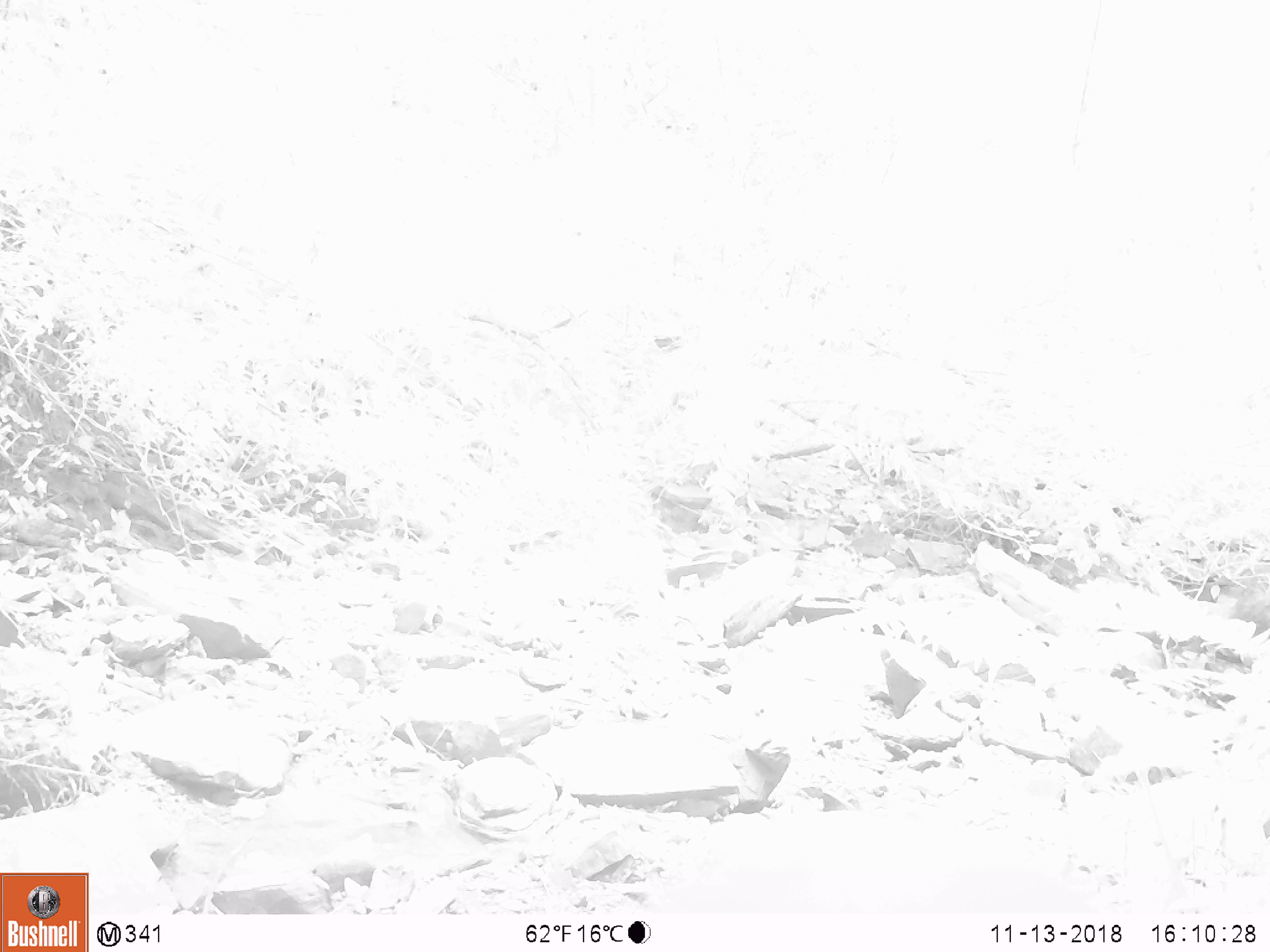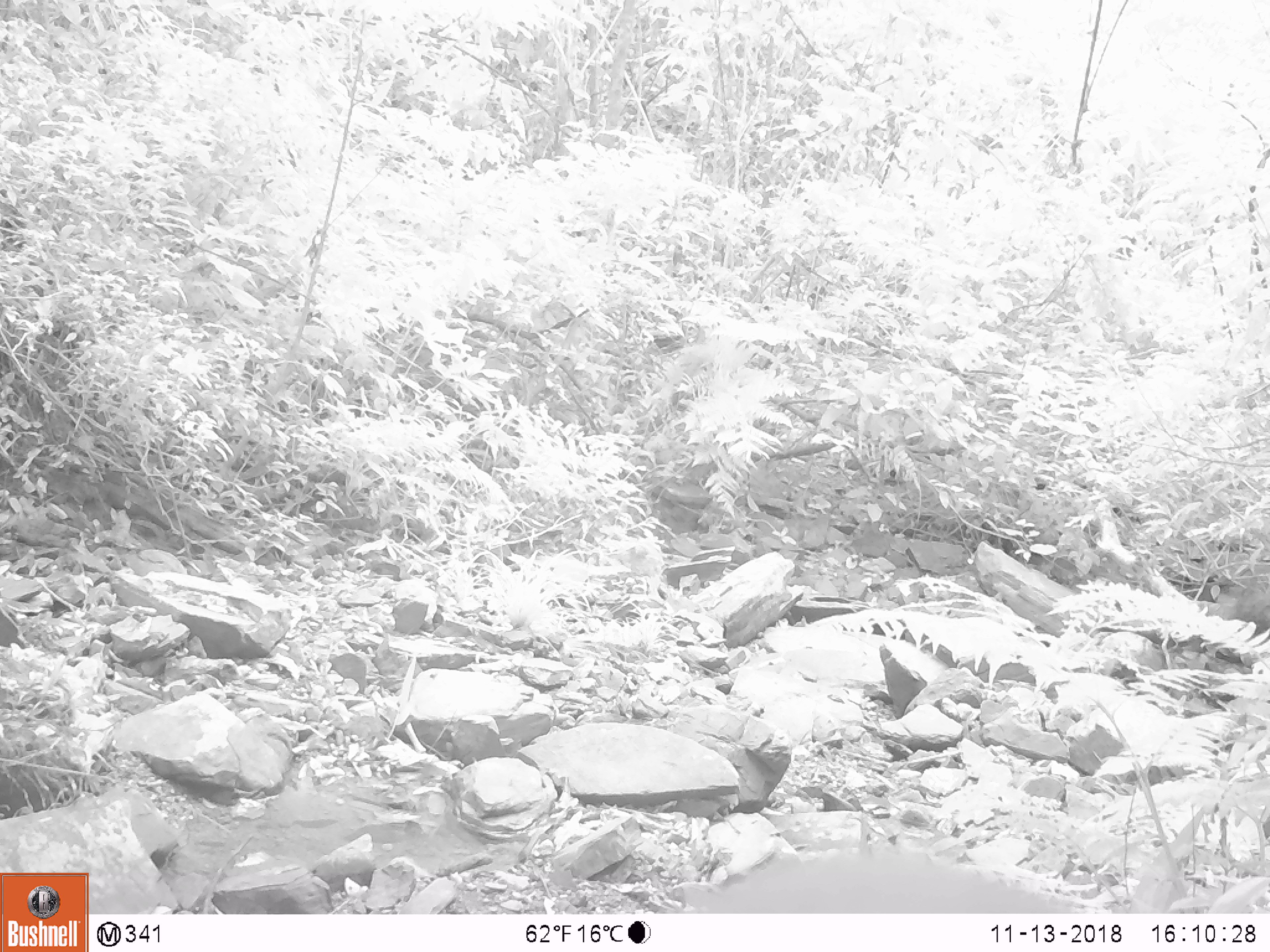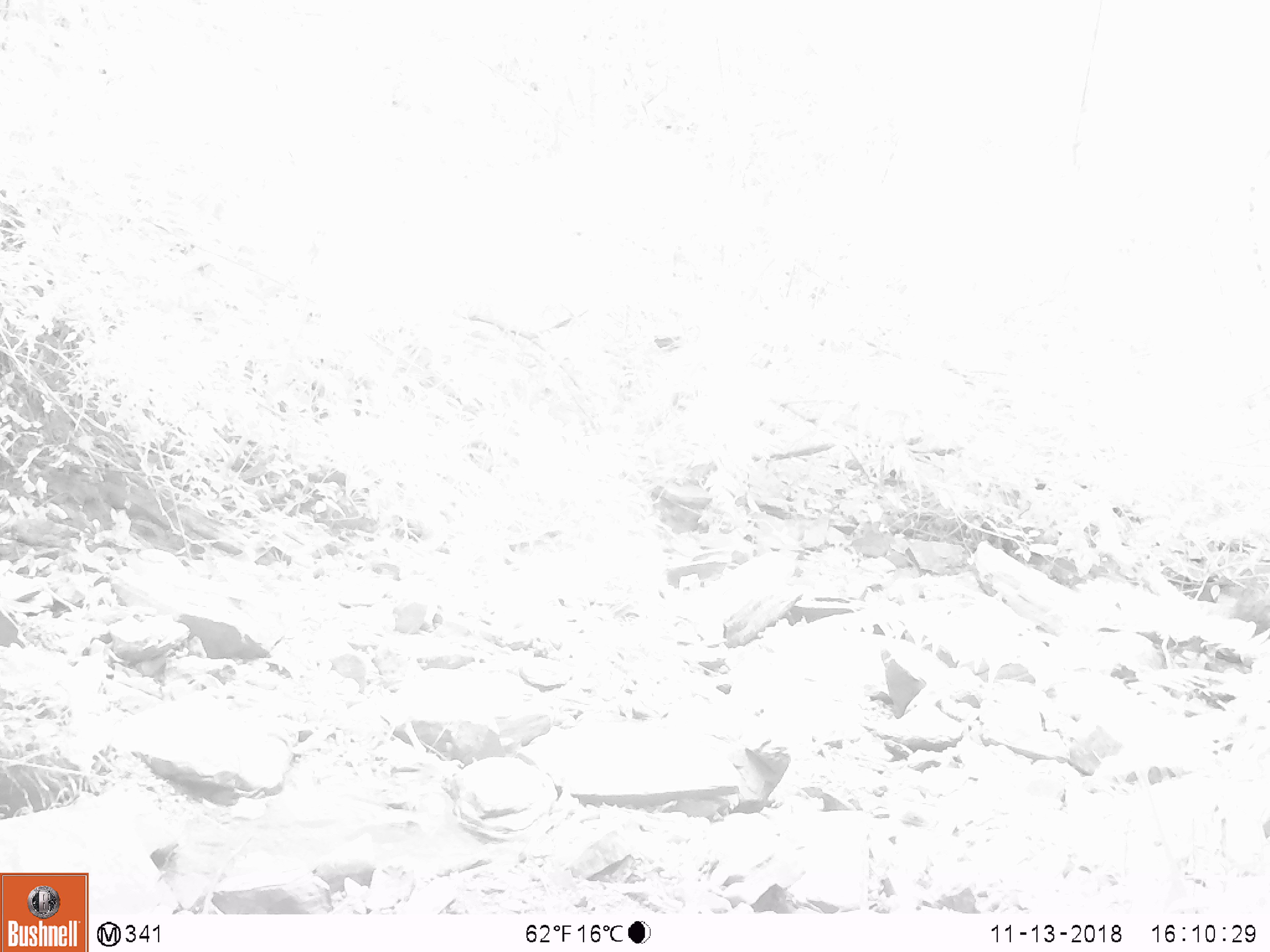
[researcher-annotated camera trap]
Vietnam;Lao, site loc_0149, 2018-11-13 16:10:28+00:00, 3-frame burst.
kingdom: Animalia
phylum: Chordata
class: Mammalia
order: Primates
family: Cercopithecidae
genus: Macaca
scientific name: Macaca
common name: macaques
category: assam or rhesus macaque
Assam or rhesus macaque (macaques) (Macaca). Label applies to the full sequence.